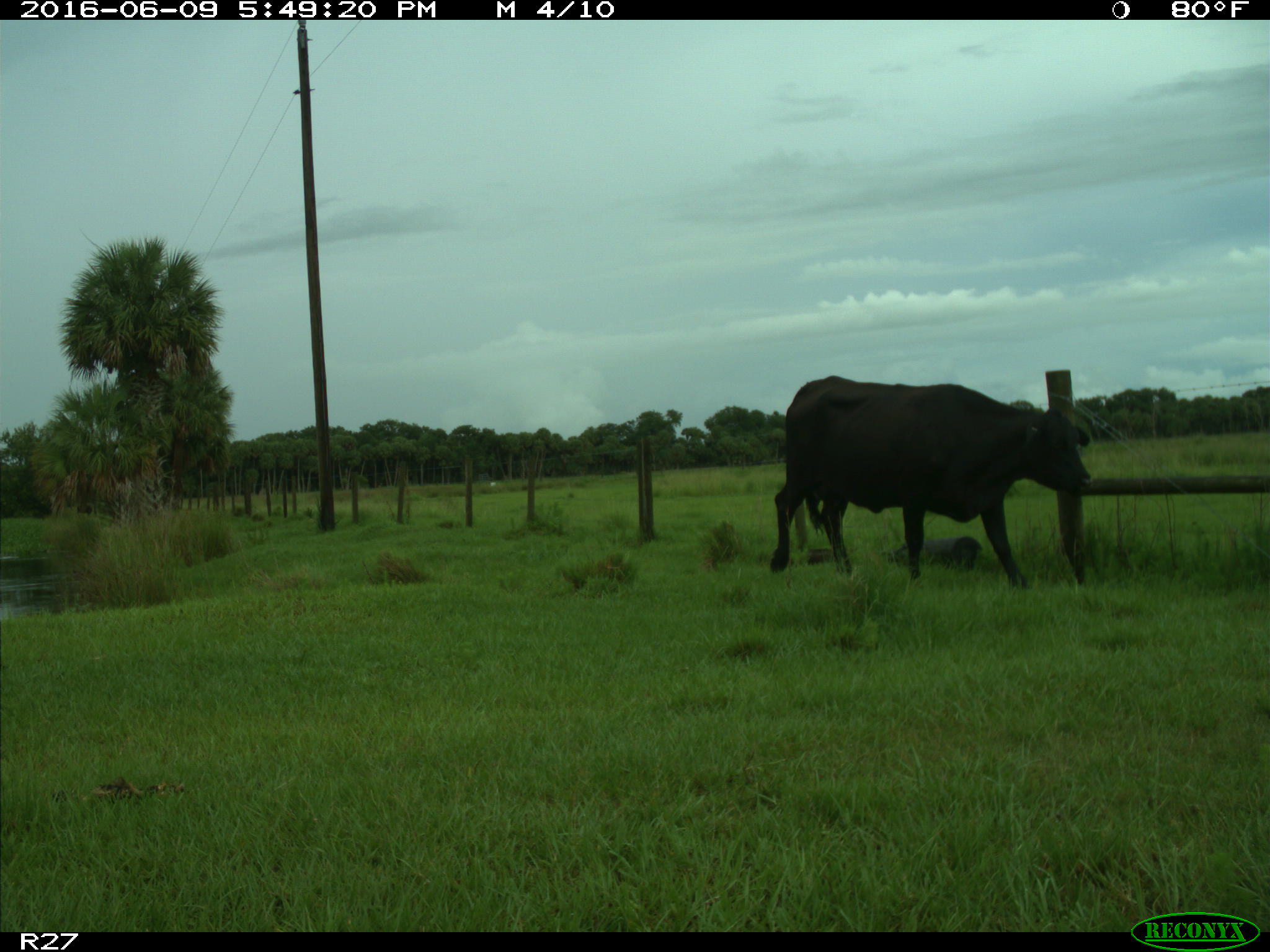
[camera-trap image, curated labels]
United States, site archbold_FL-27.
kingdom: Animalia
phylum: Chordata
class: Mammalia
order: Artiodactyla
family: Bovidae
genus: Bos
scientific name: Bos taurus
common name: domestic cow